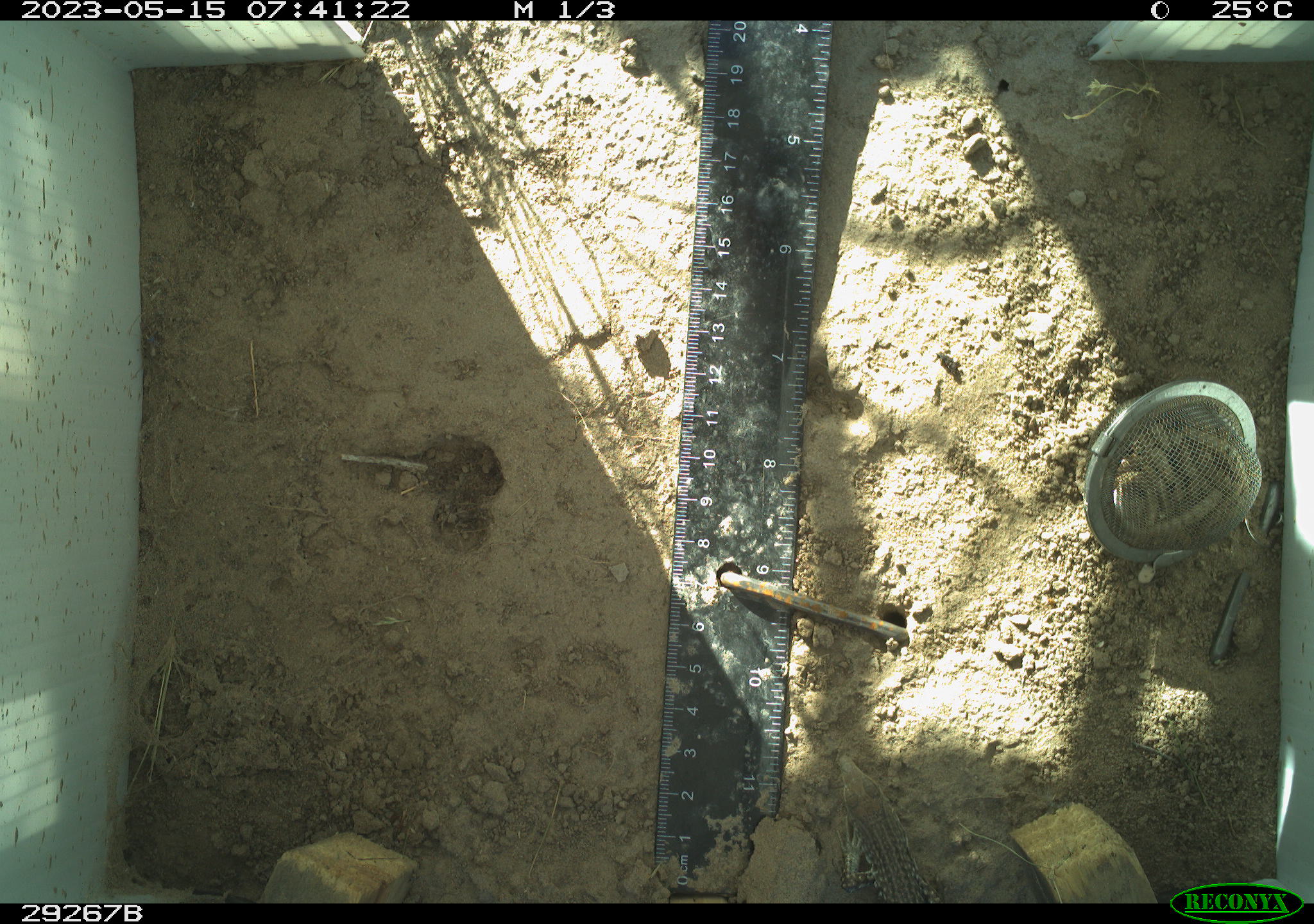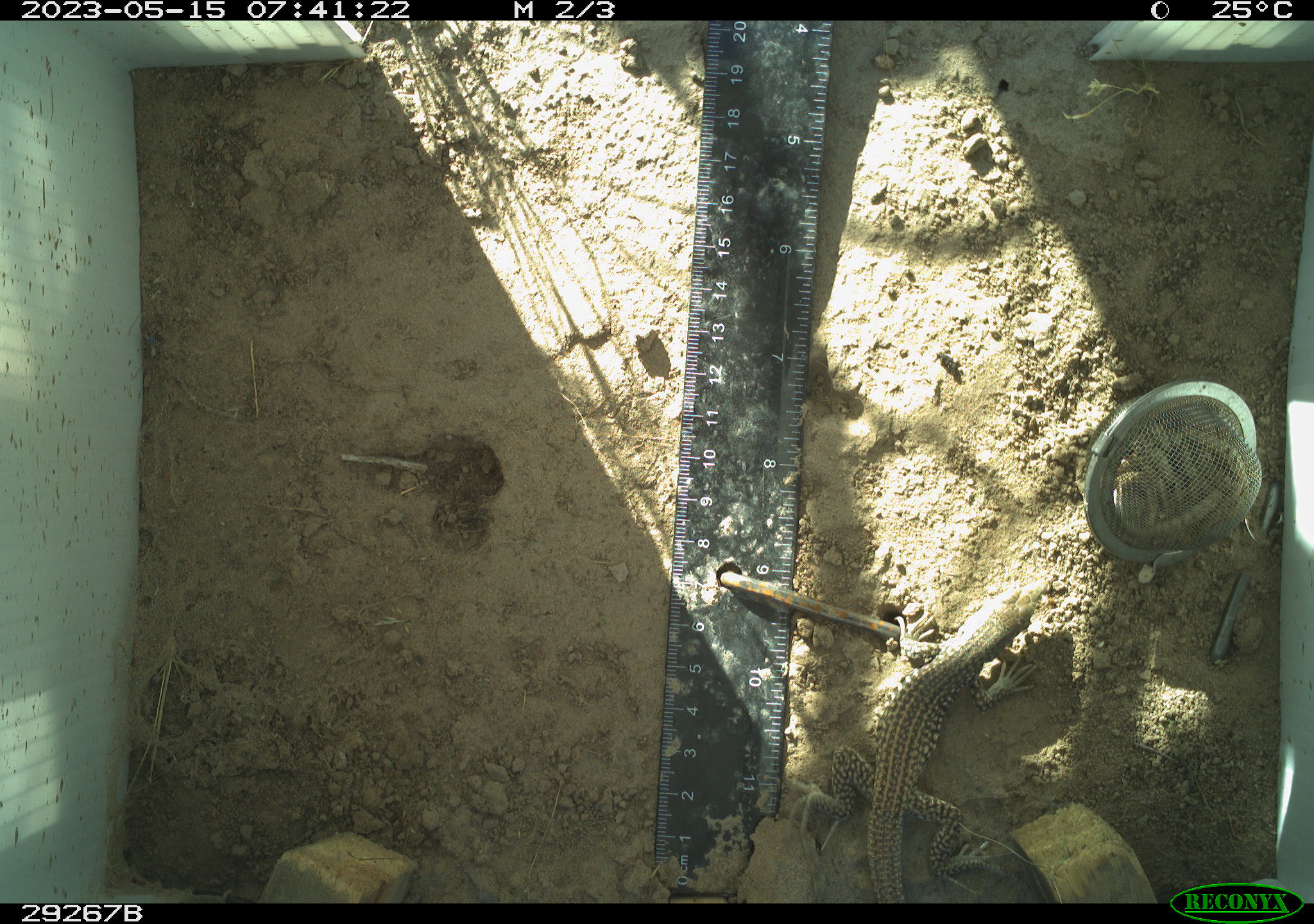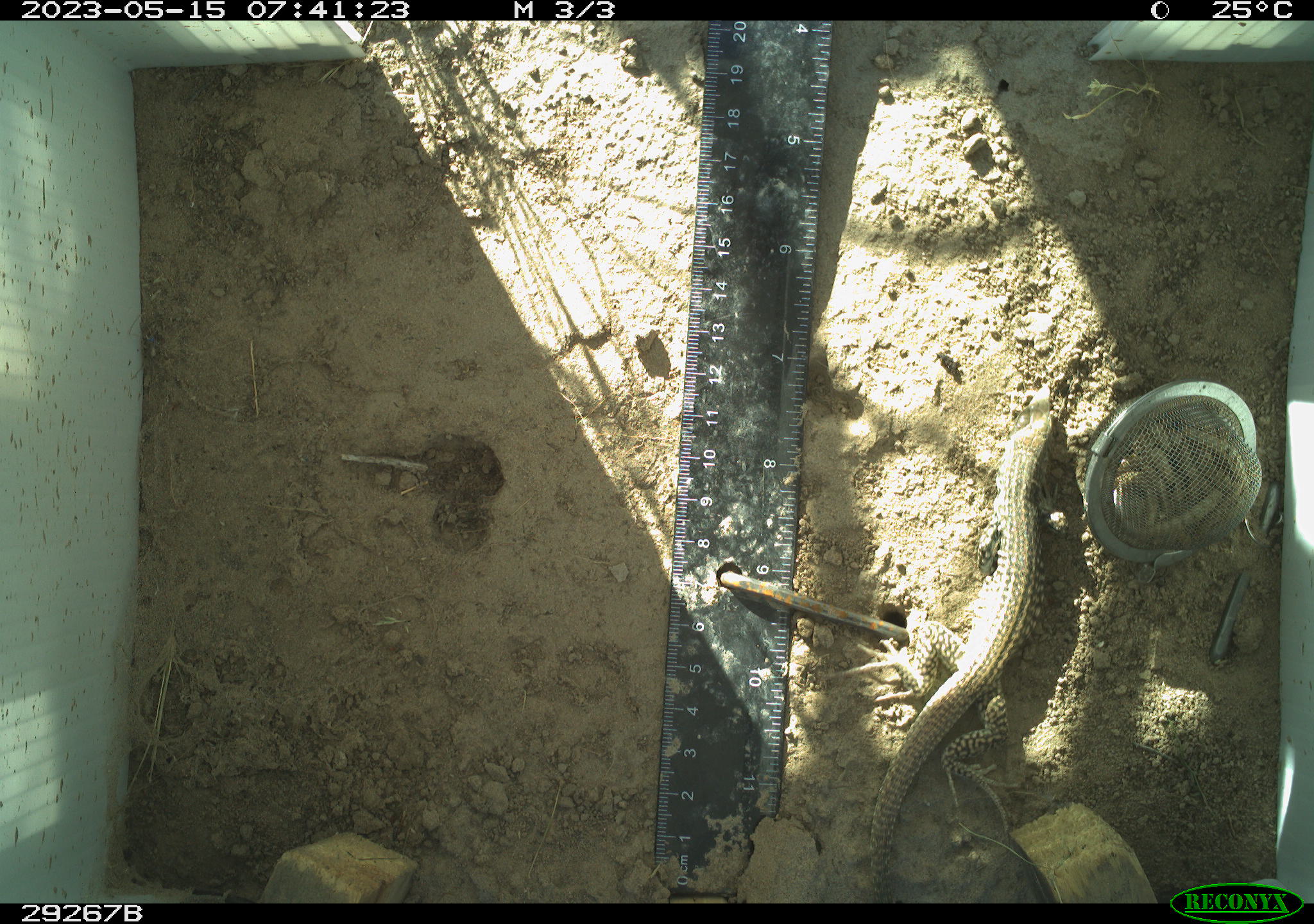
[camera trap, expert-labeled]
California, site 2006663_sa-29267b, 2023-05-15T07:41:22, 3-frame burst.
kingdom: Animalia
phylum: Chordata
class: Reptilia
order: Squamata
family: Teiidae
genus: Aspidoscelis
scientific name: Aspidoscelis tigris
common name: western whiptail